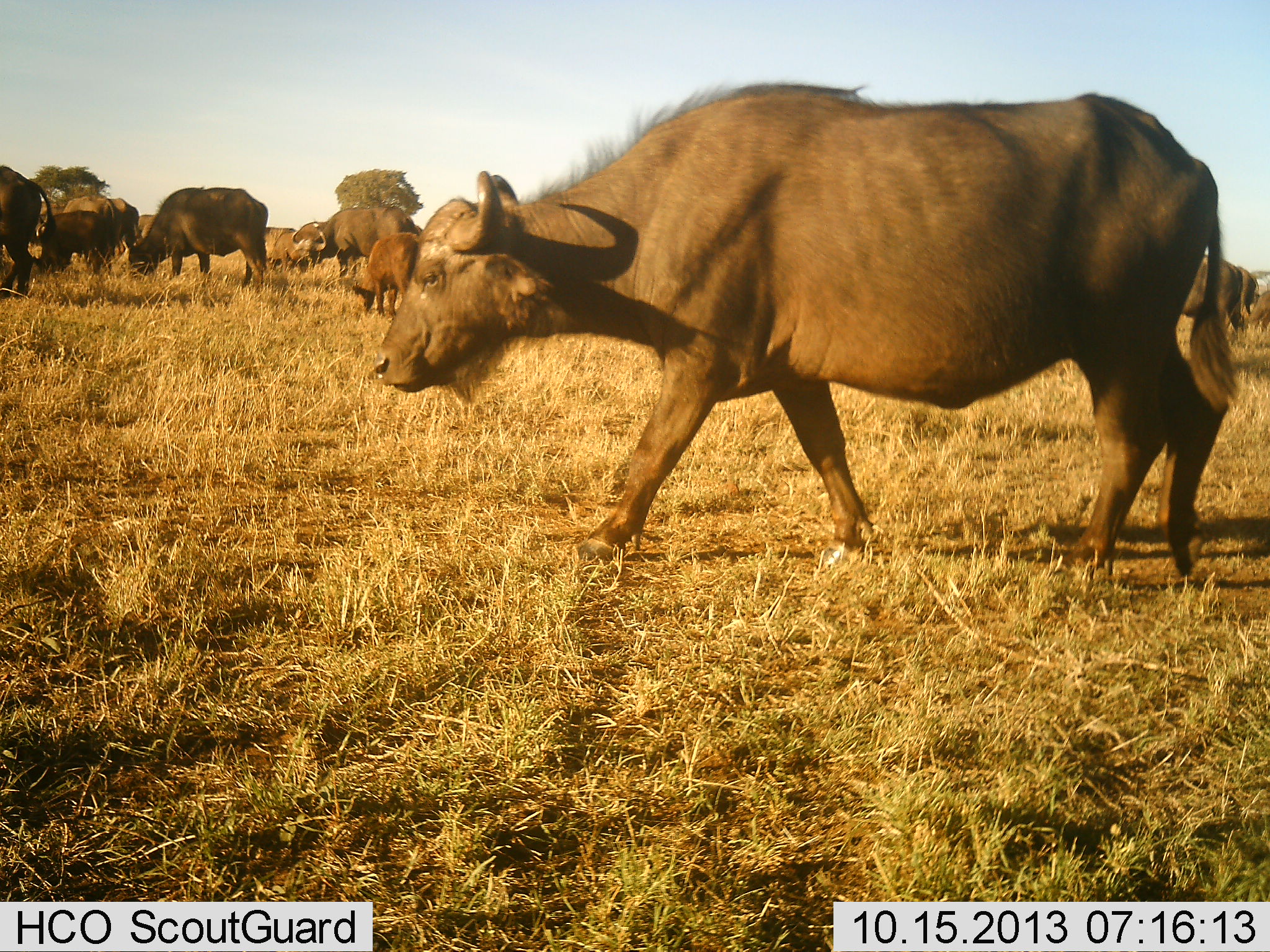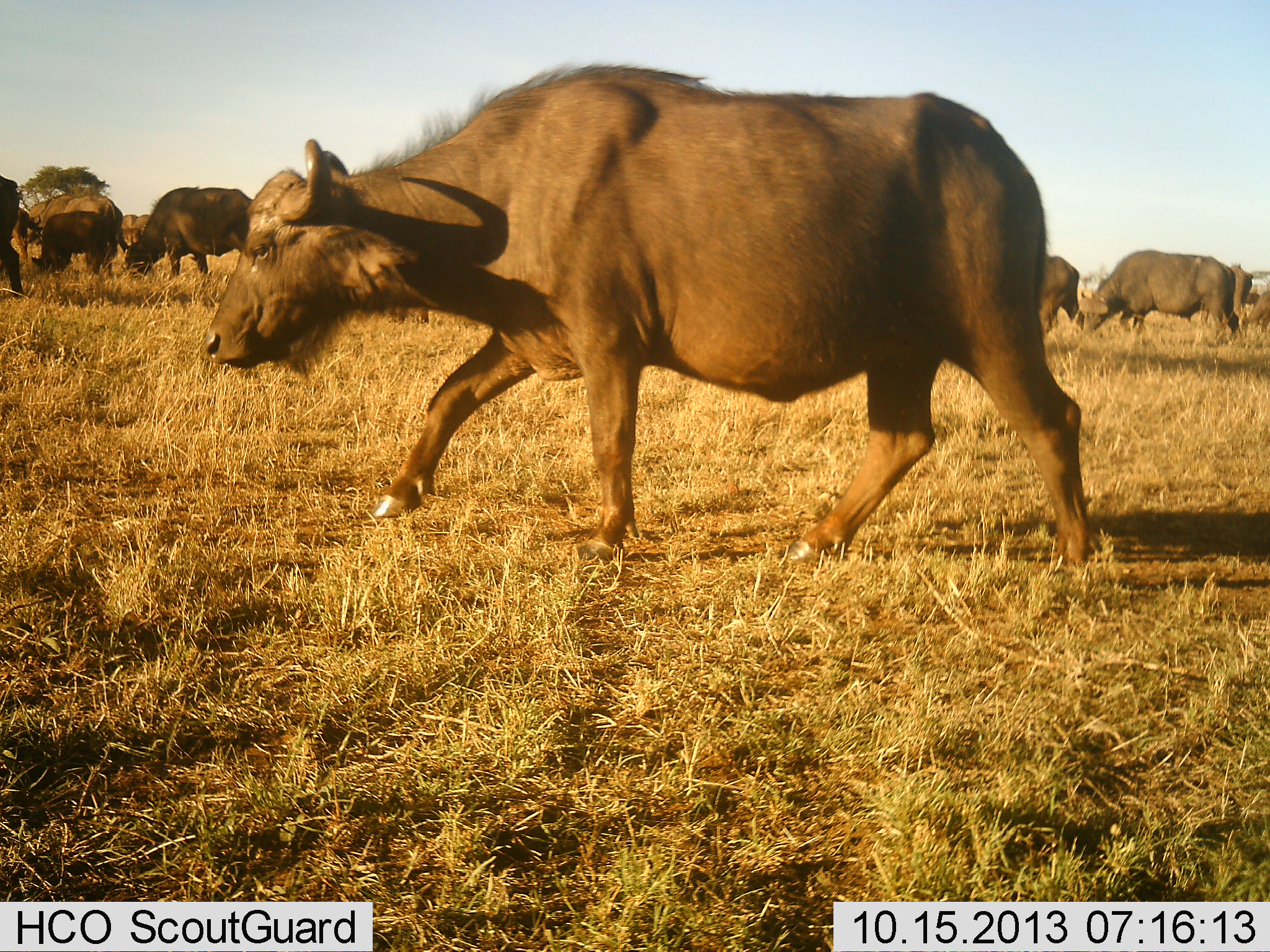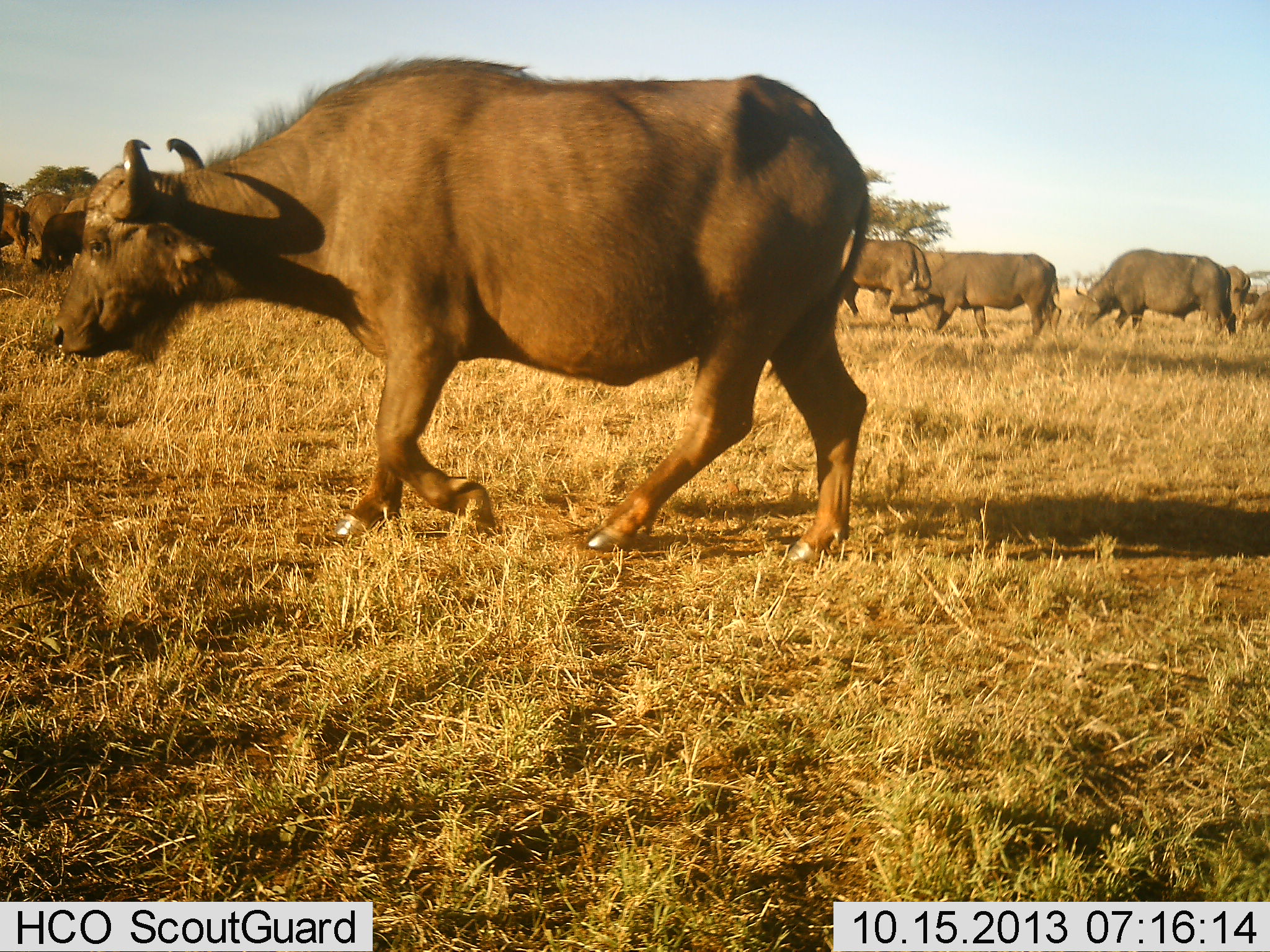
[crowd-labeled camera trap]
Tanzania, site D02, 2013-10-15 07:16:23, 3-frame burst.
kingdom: Animalia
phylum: Chordata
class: Mammalia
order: Artiodactyla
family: Bovidae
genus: Syncerus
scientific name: Syncerus caffer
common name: cape buffalo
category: buffalo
Buffalo (cape buffalo) (Syncerus caffer), count 11-50. Behavior (volunteer vote fractions): standing 25%, resting 3%, moving 84%, interacting 3%. Young present (vote fraction): 31%. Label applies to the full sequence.